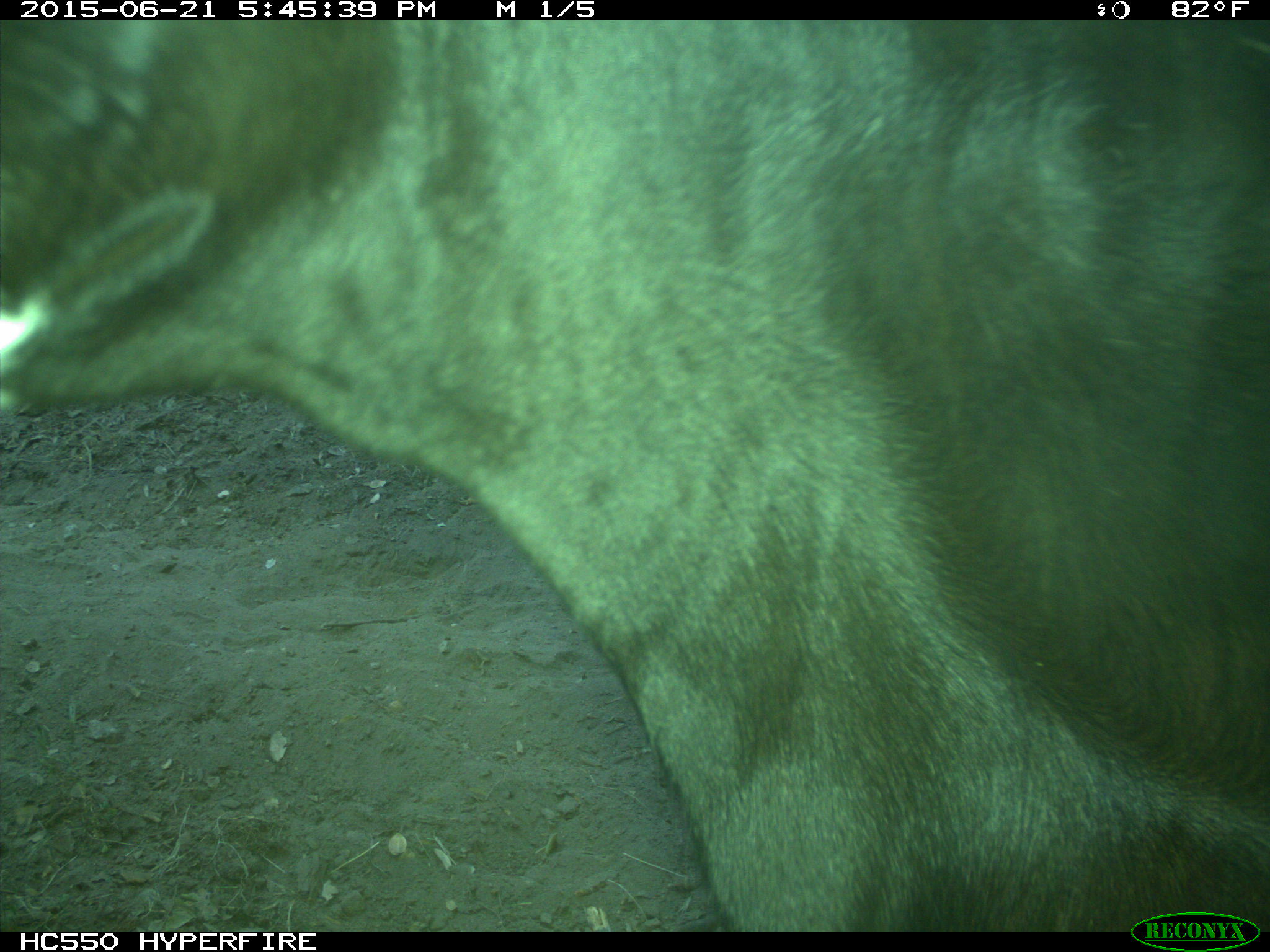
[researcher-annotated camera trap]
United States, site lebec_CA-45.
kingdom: Animalia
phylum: Chordata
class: Mammalia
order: Artiodactyla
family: Bovidae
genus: Bos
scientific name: Bos taurus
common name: domestic cow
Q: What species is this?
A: Bos taurus (domestic cow).